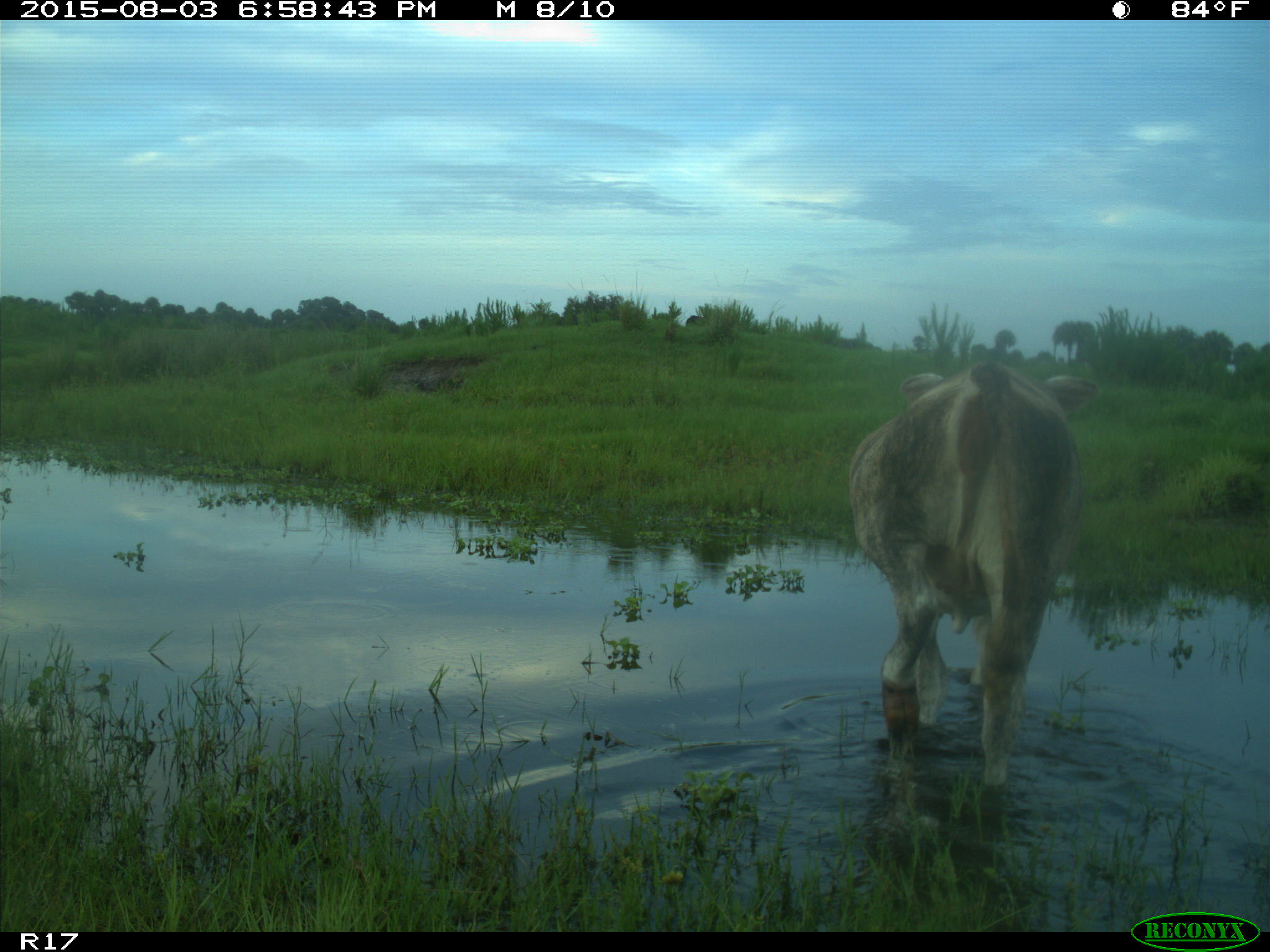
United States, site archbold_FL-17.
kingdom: Animalia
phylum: Chordata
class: Mammalia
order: Artiodactyla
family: Bovidae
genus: Bos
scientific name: Bos taurus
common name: domestic cow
Bos taurus (domestic cow).